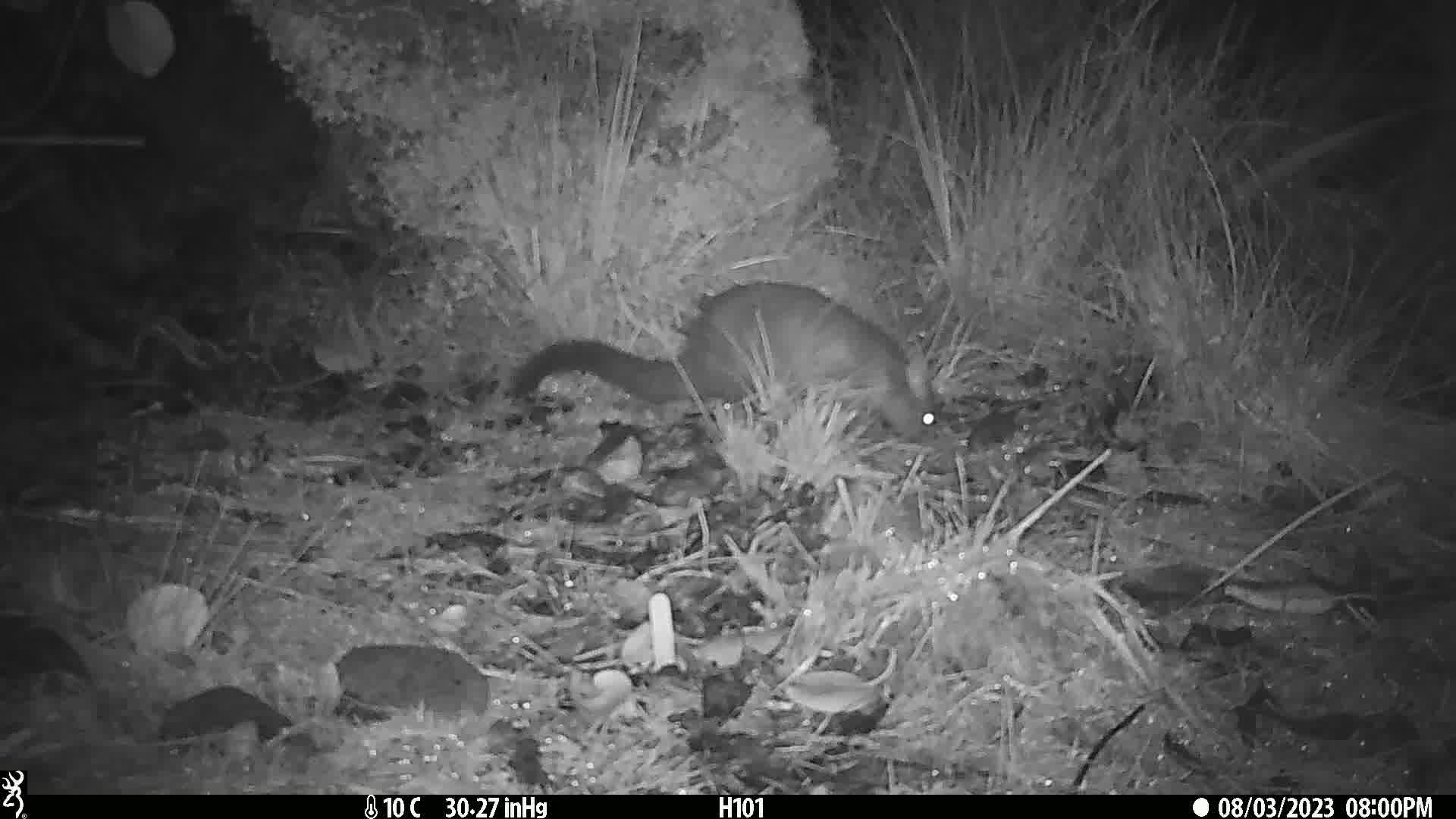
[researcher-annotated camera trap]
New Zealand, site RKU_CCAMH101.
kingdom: Animalia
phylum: Chordata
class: Mammalia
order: Diprotodontia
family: Phalangeridae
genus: Trichosurus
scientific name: Trichosurus vulpecula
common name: common brushtail possum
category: possum